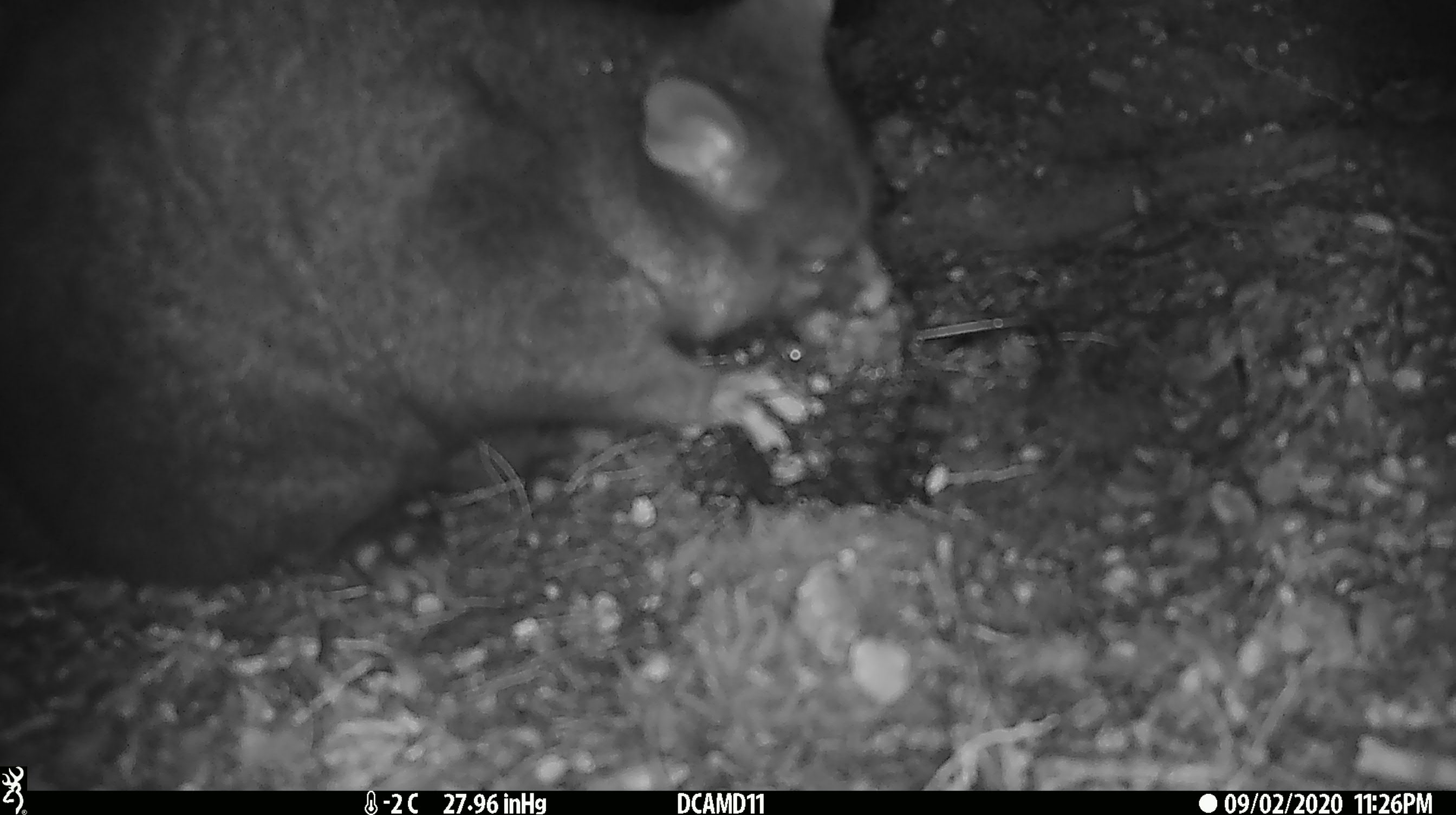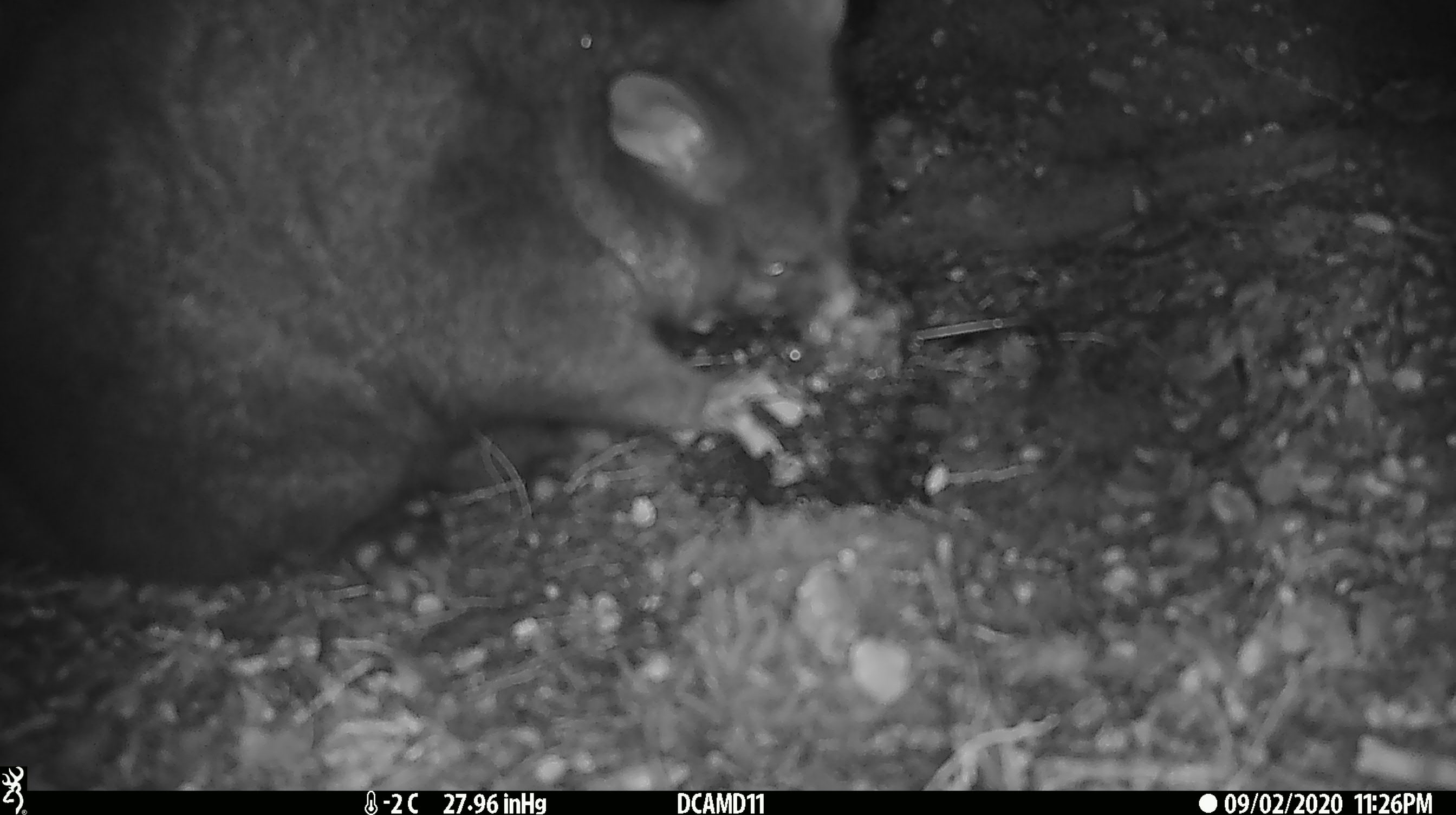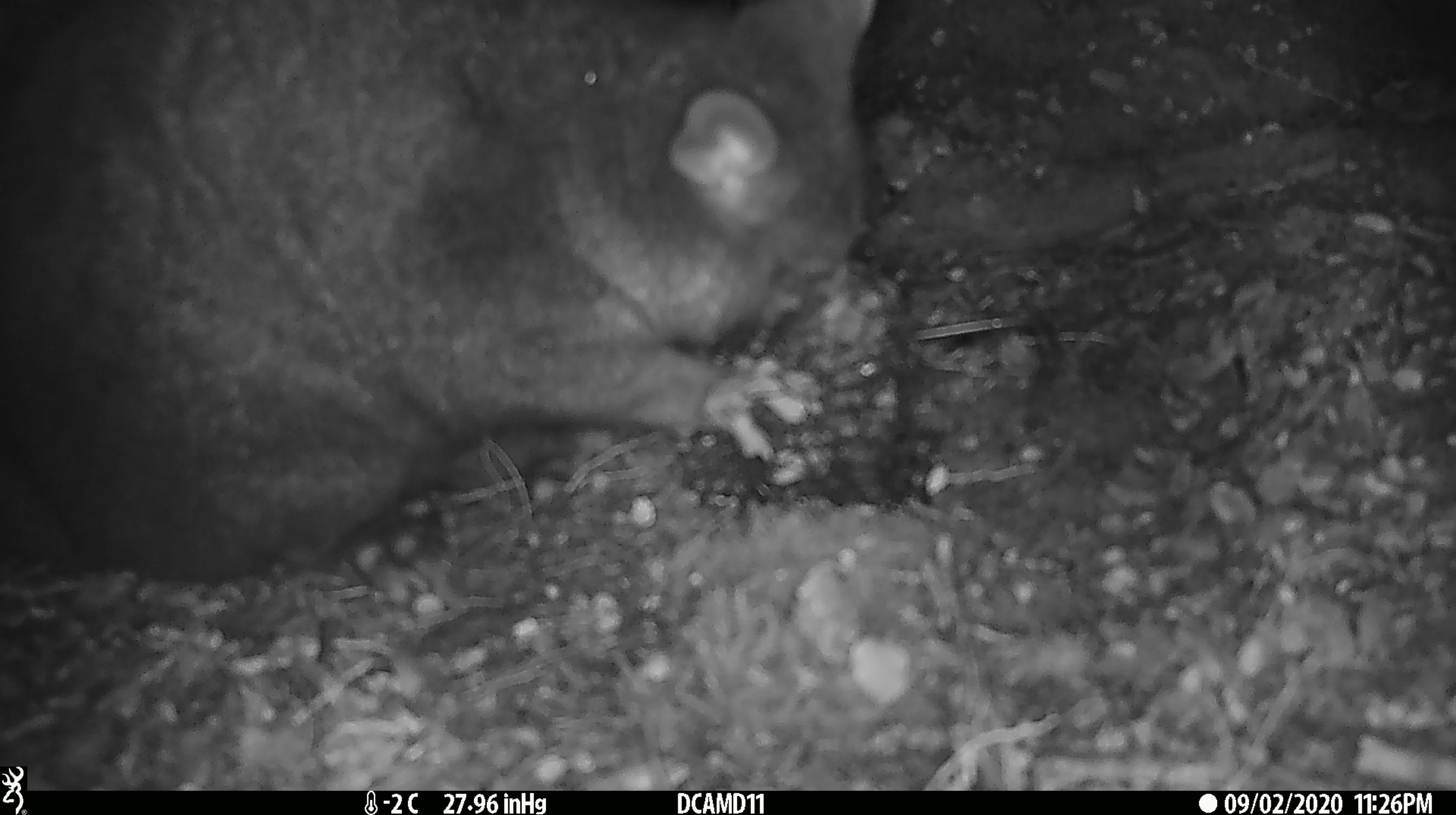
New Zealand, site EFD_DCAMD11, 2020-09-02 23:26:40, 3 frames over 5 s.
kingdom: Animalia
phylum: Chordata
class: Mammalia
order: Diprotodontia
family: Phalangeridae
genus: Trichosurus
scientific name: Trichosurus vulpecula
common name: common brushtail possum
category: possum